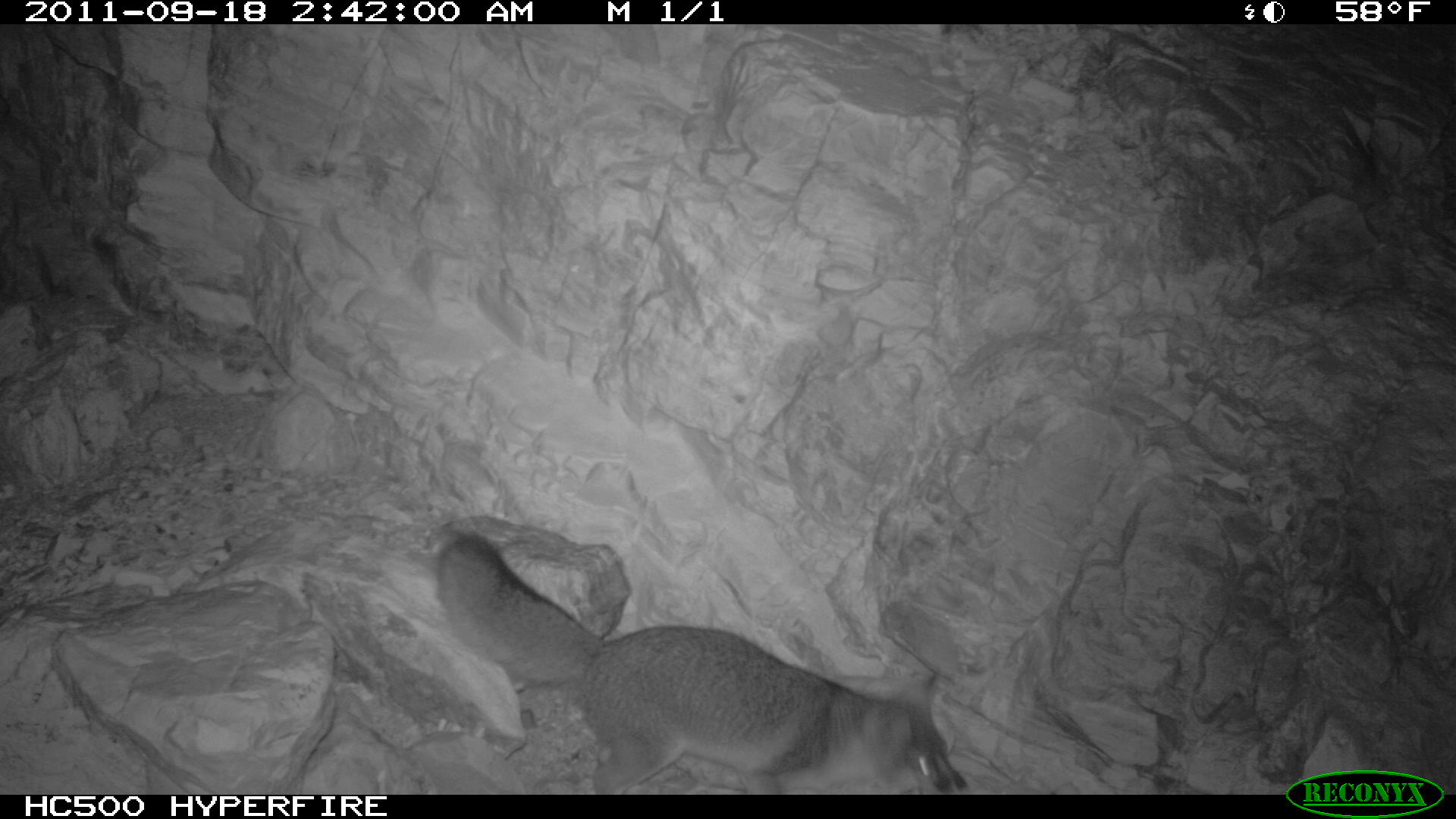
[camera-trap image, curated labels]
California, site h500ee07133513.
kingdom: Animalia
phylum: Chordata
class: Mammalia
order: Carnivora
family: Canidae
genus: Urocyon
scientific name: Urocyon littoralis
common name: island fox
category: fox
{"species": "fox (island fox) (Urocyon littoralis)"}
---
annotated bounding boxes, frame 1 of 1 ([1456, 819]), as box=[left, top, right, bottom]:
fox: box=[436, 532, 969, 794]